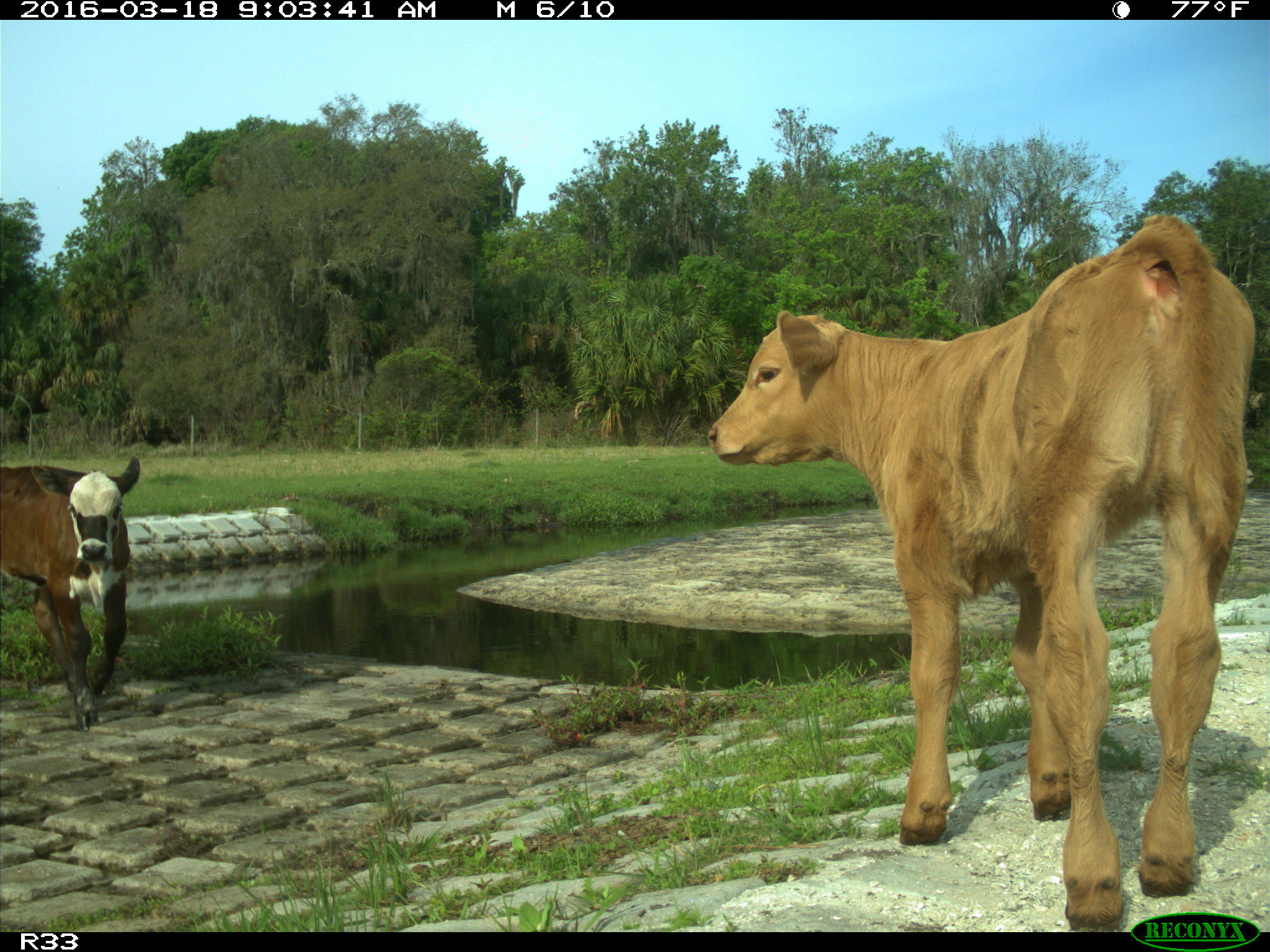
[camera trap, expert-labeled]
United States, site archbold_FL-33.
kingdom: Animalia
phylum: Chordata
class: Mammalia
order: Artiodactyla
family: Bovidae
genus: Bos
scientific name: Bos taurus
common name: domestic cow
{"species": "Bos taurus (domestic cow)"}